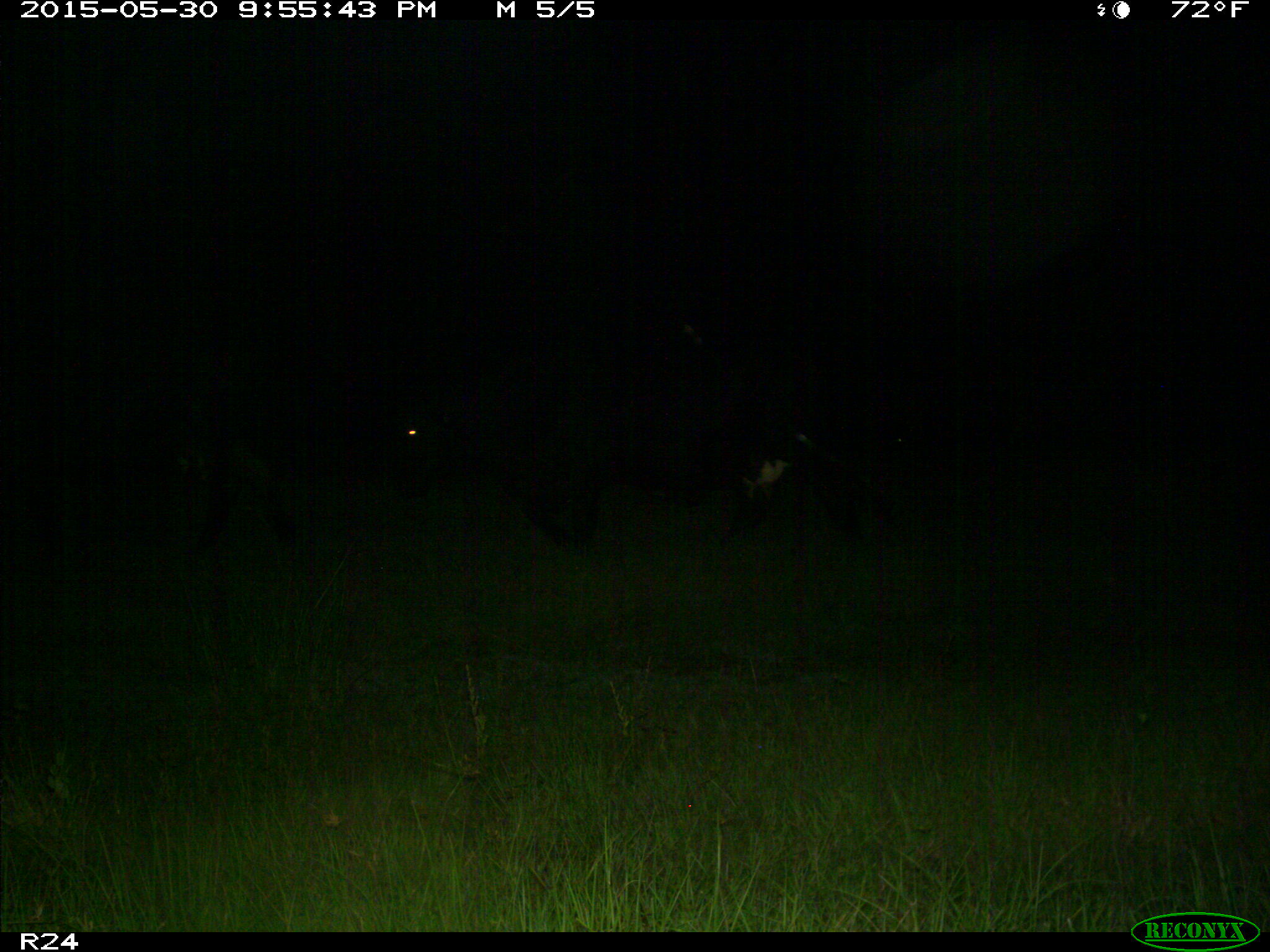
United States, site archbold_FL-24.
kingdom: Animalia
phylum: Chordata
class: Mammalia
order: Artiodactyla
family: Bovidae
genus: Bos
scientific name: Bos taurus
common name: domestic cow